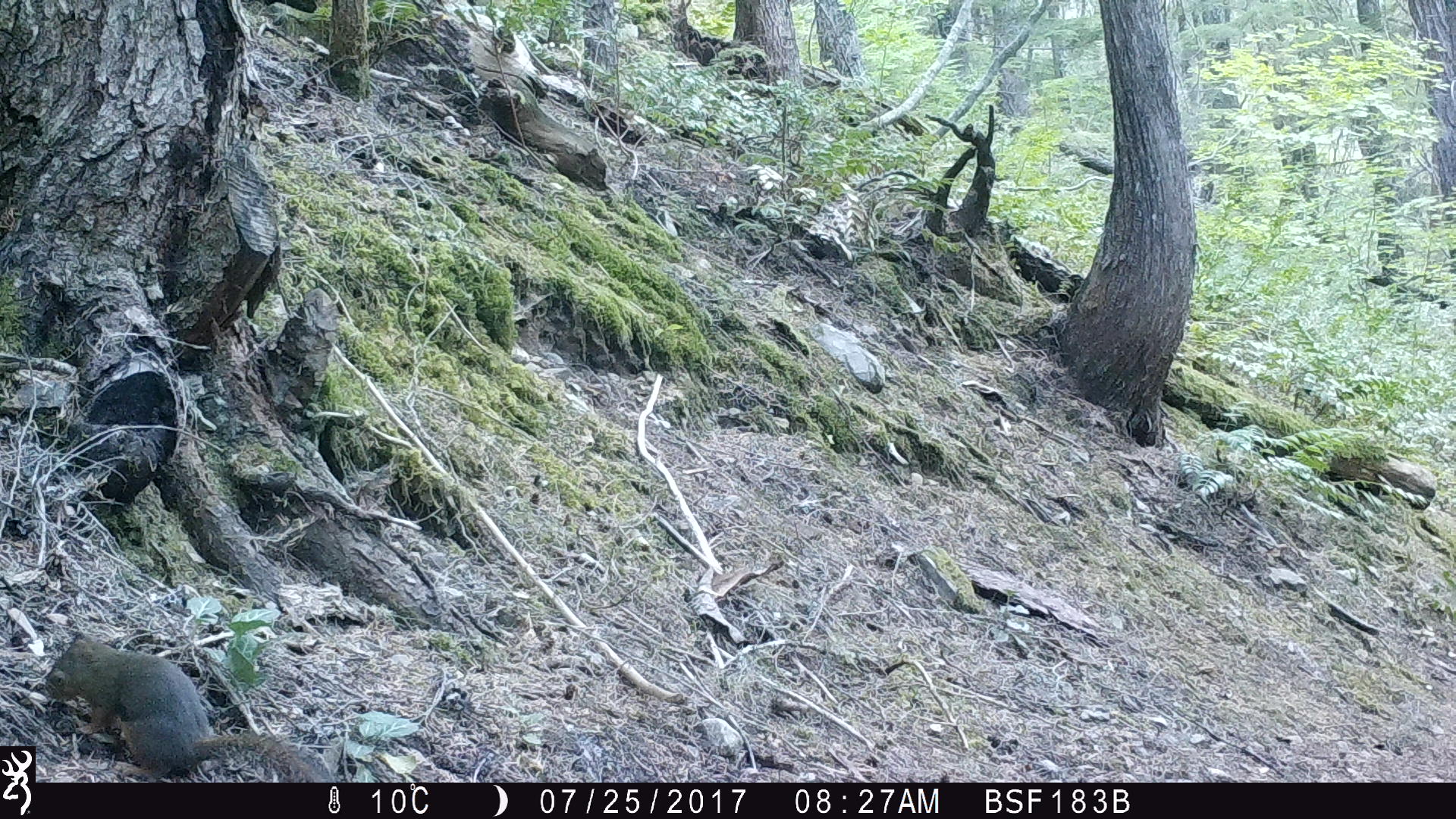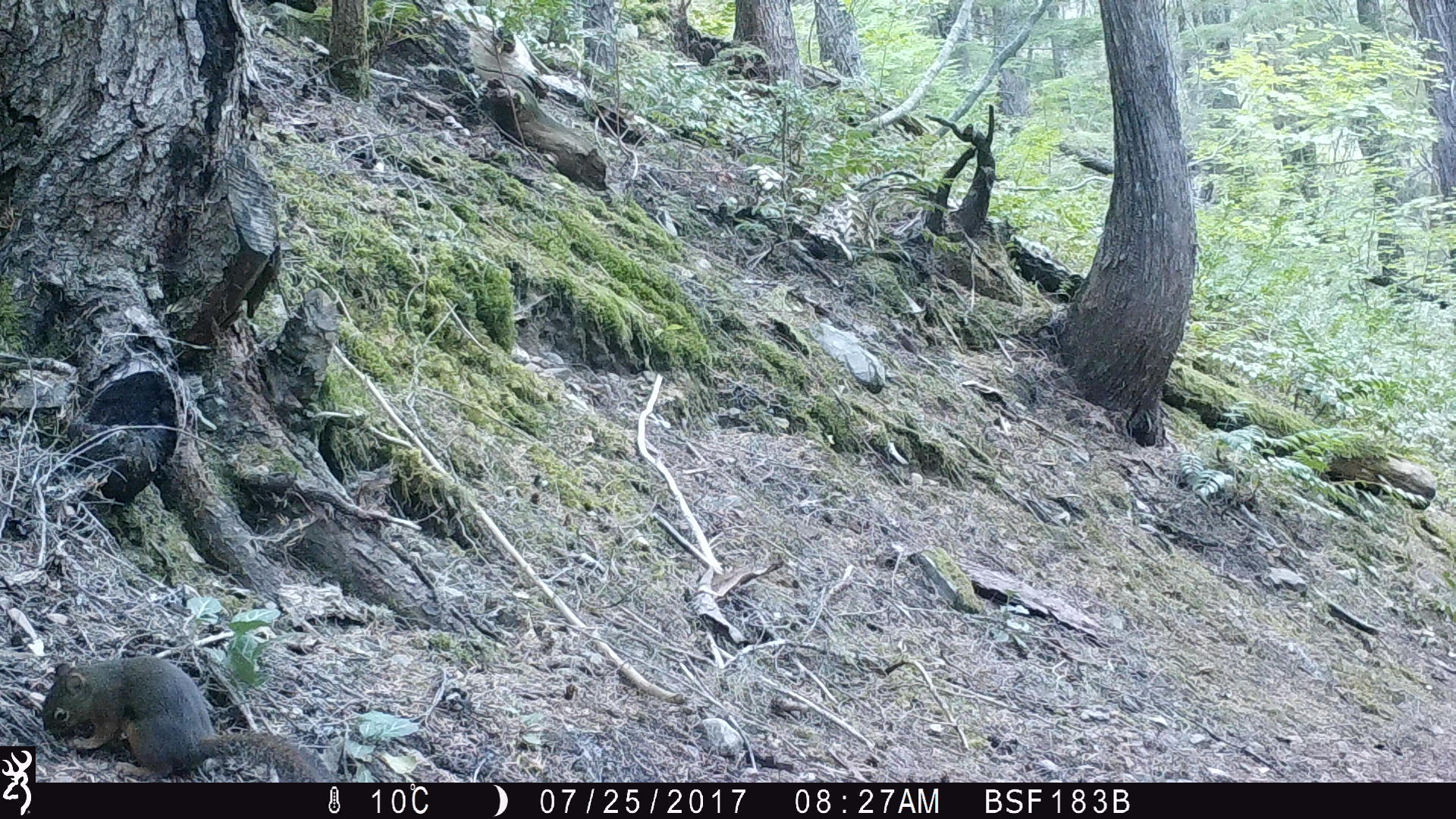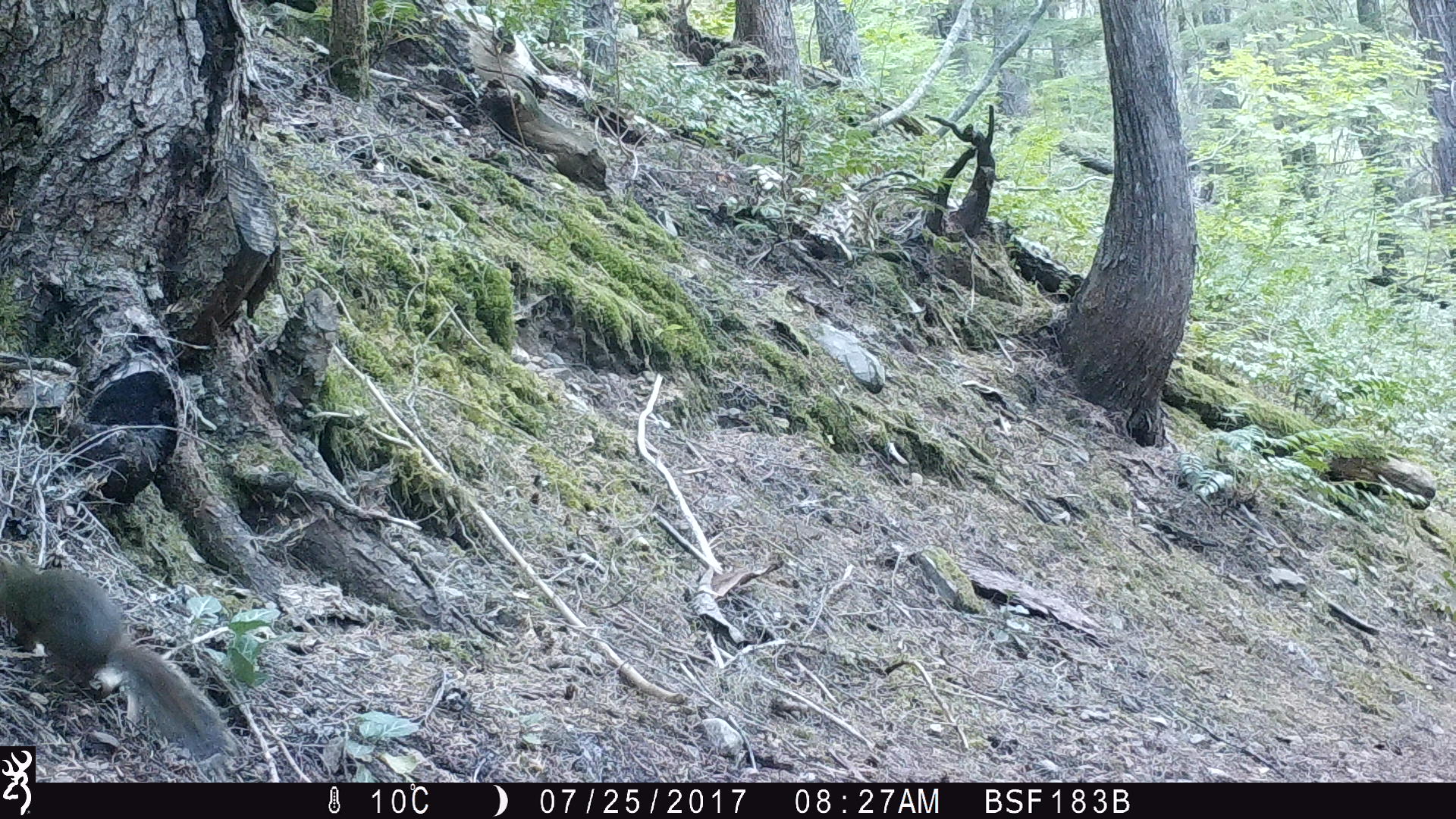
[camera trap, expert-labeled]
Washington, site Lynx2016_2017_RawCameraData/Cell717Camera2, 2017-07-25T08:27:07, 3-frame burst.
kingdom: Animalia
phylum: Chordata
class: Mammalia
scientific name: Mammalia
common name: small mammal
Small mammal (Mammalia). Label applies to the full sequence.